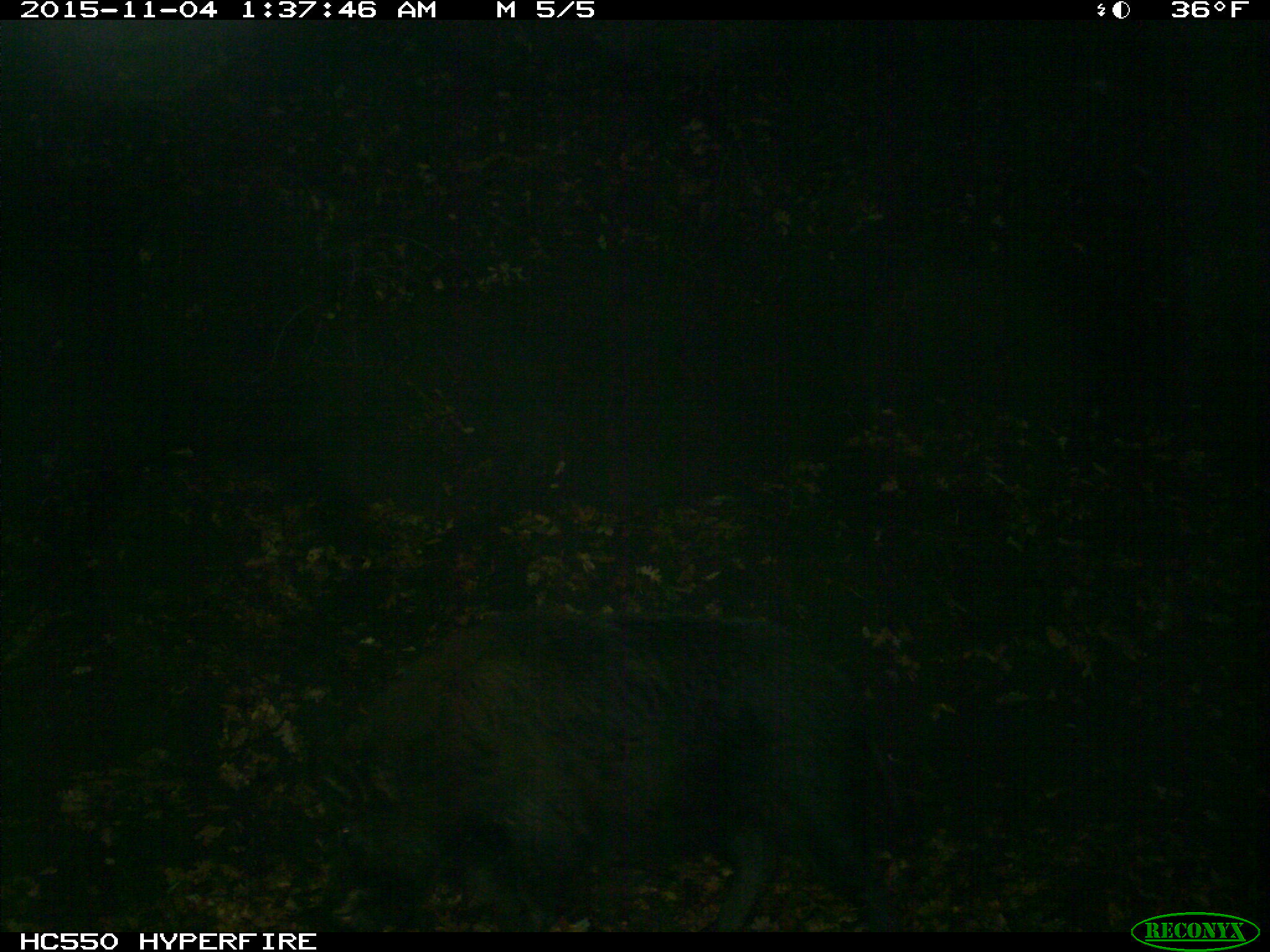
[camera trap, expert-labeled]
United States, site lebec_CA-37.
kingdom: Animalia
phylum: Chordata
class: Mammalia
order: Artiodactyla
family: Suidae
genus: Sus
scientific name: Sus scrofa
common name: wild boar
Sus scrofa (wild boar).